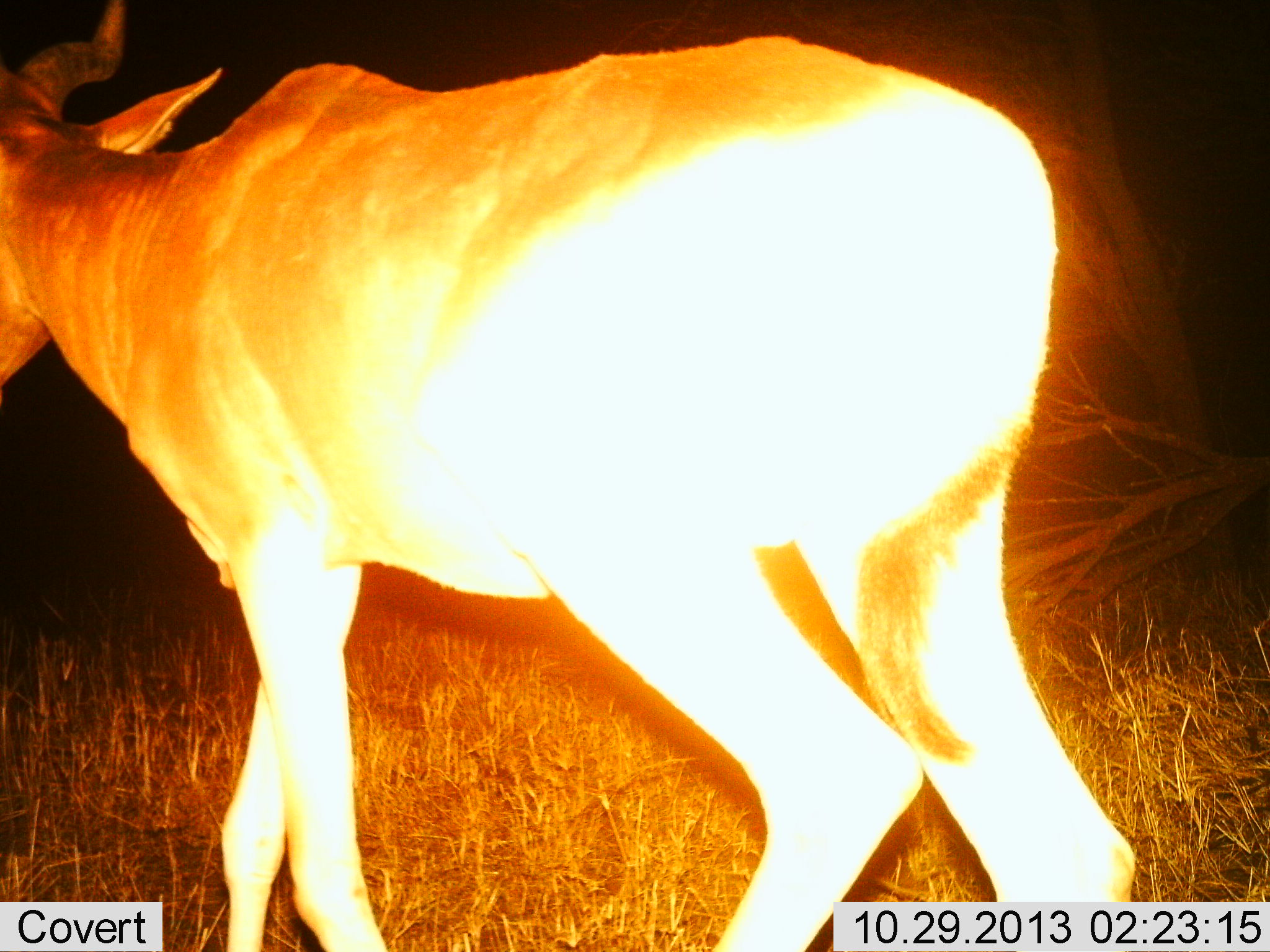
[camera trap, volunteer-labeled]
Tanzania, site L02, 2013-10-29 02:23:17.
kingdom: Animalia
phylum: Chordata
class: Mammalia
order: Artiodactyla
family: Bovidae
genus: Alcelaphus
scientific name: Alcelaphus buselaphus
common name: hartebeest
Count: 1.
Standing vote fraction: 20%.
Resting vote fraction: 0%.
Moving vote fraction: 80%.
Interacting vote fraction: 0%.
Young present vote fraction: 0%.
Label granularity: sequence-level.